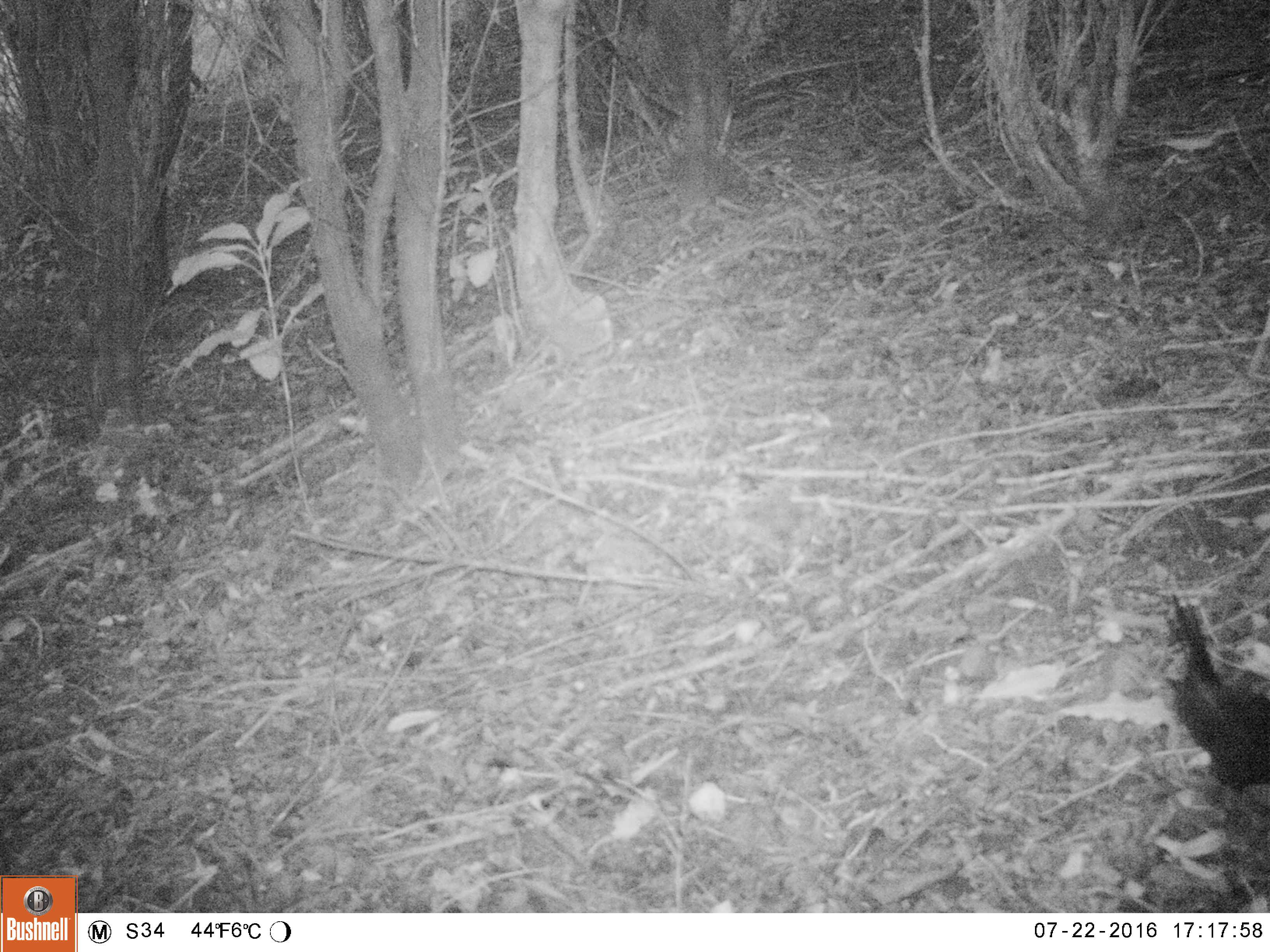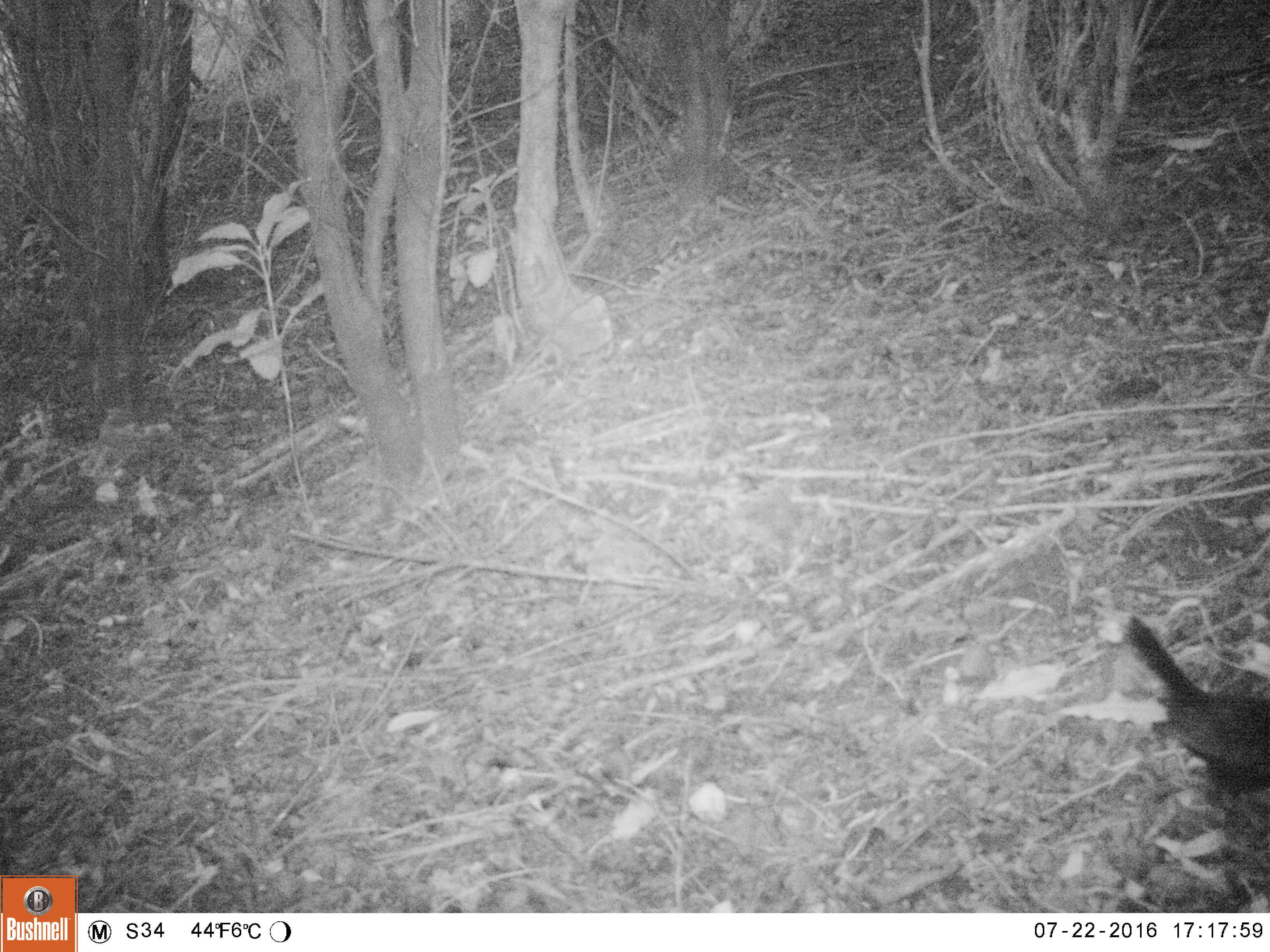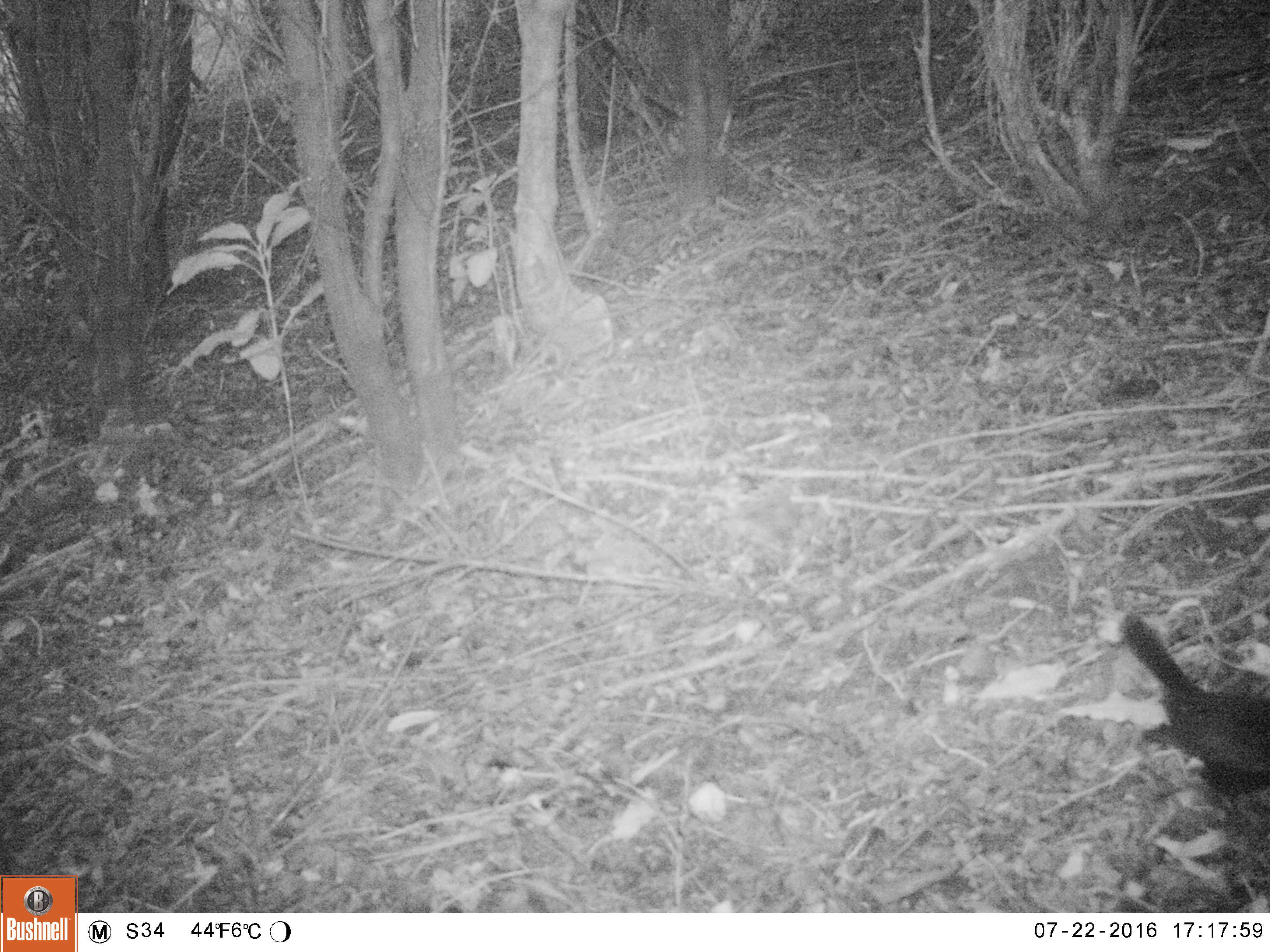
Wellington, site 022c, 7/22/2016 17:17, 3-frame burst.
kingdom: Animalia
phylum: Chordata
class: Aves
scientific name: Aves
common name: bird